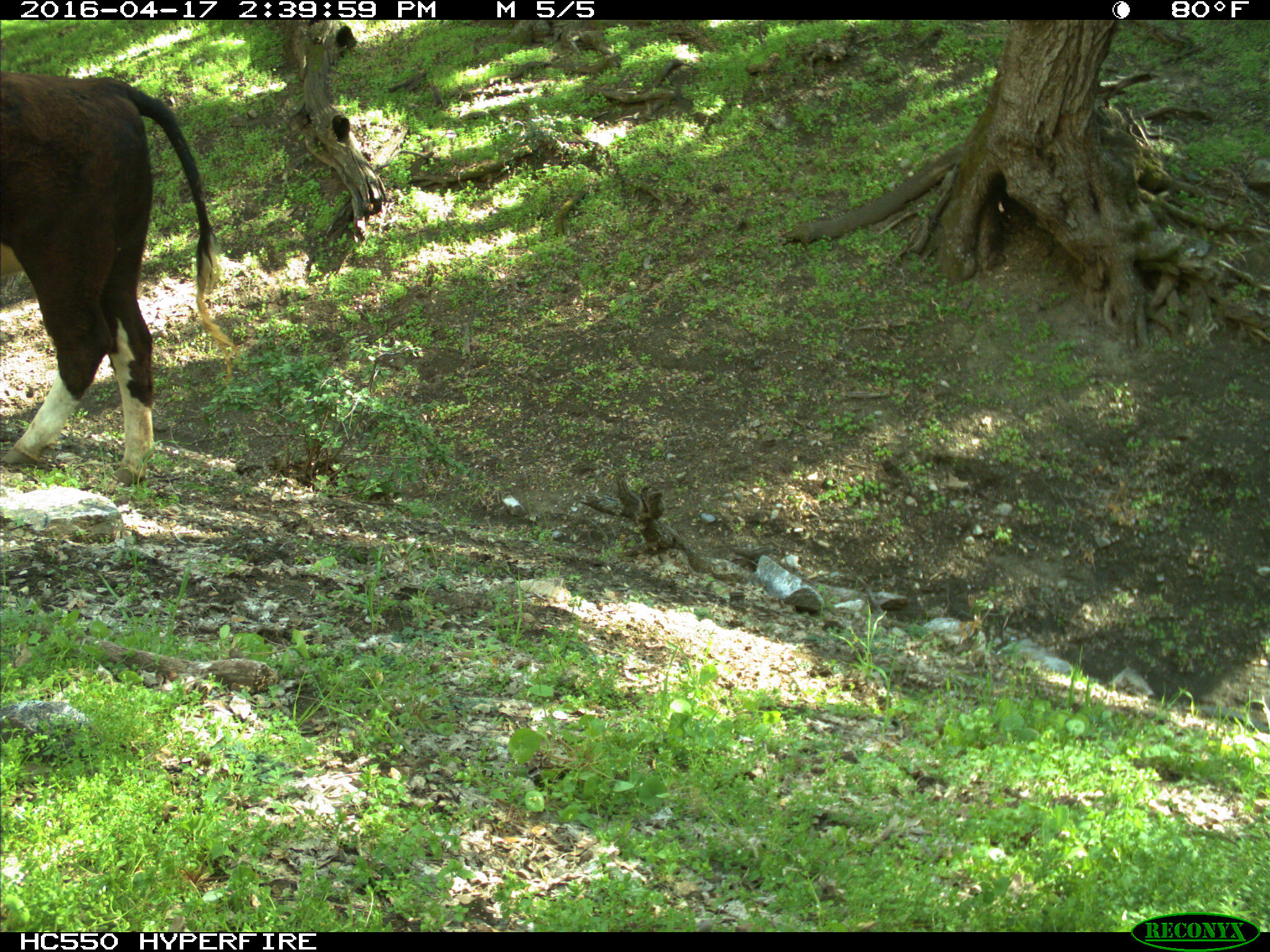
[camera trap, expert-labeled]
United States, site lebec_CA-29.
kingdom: Animalia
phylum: Chordata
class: Mammalia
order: Artiodactyla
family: Bovidae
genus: Bos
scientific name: Bos taurus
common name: domestic cow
Bos taurus (domestic cow).